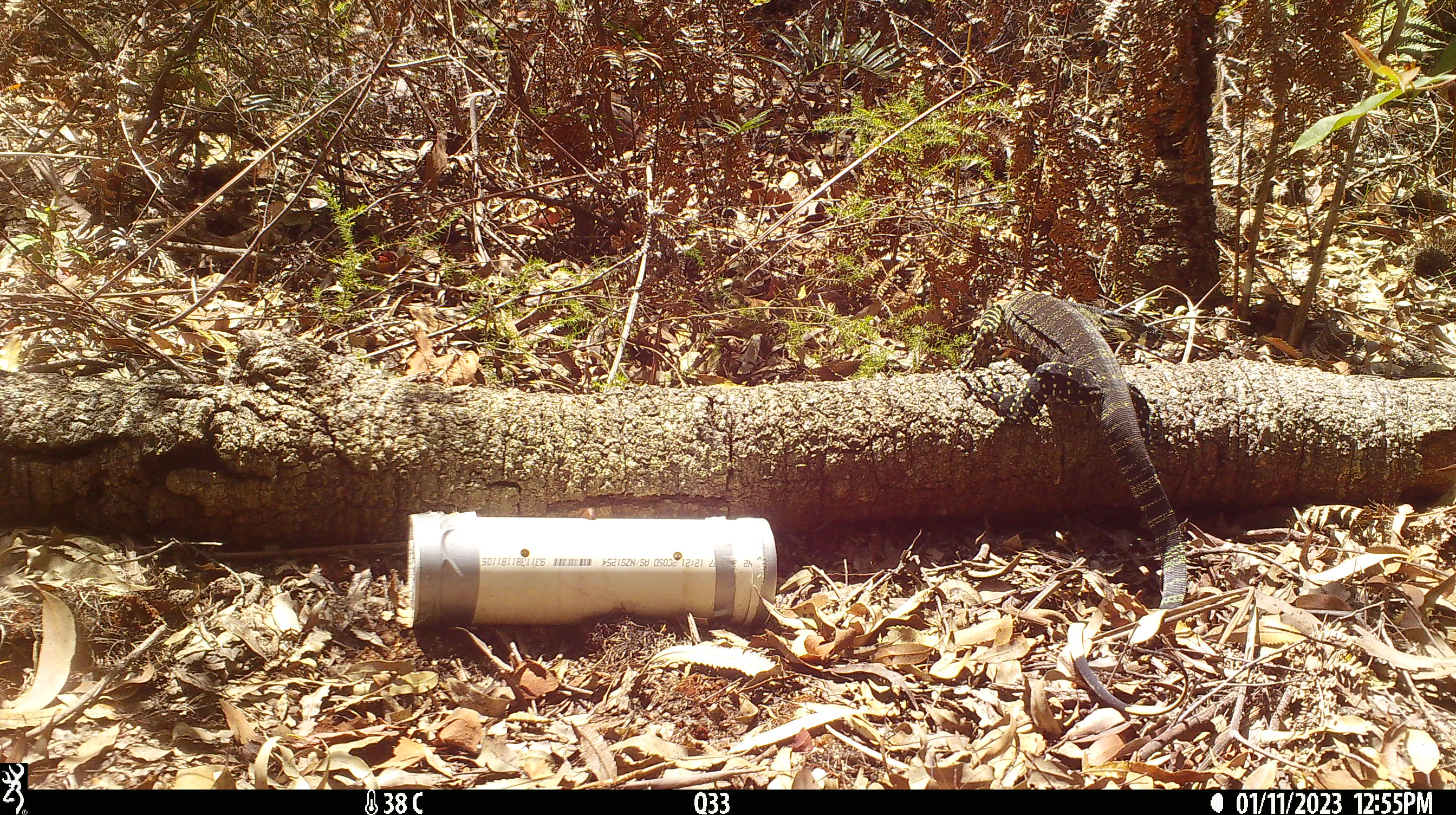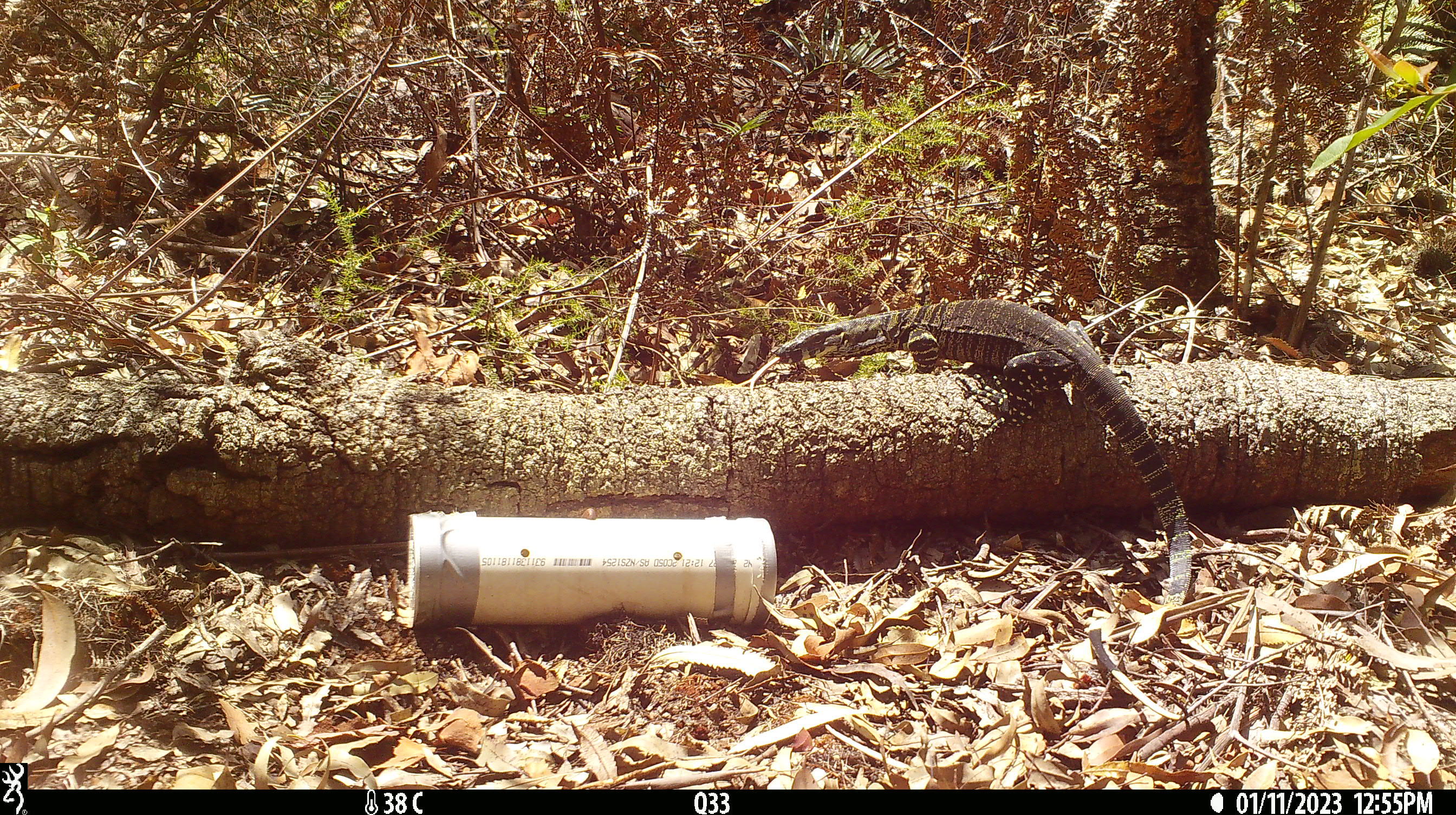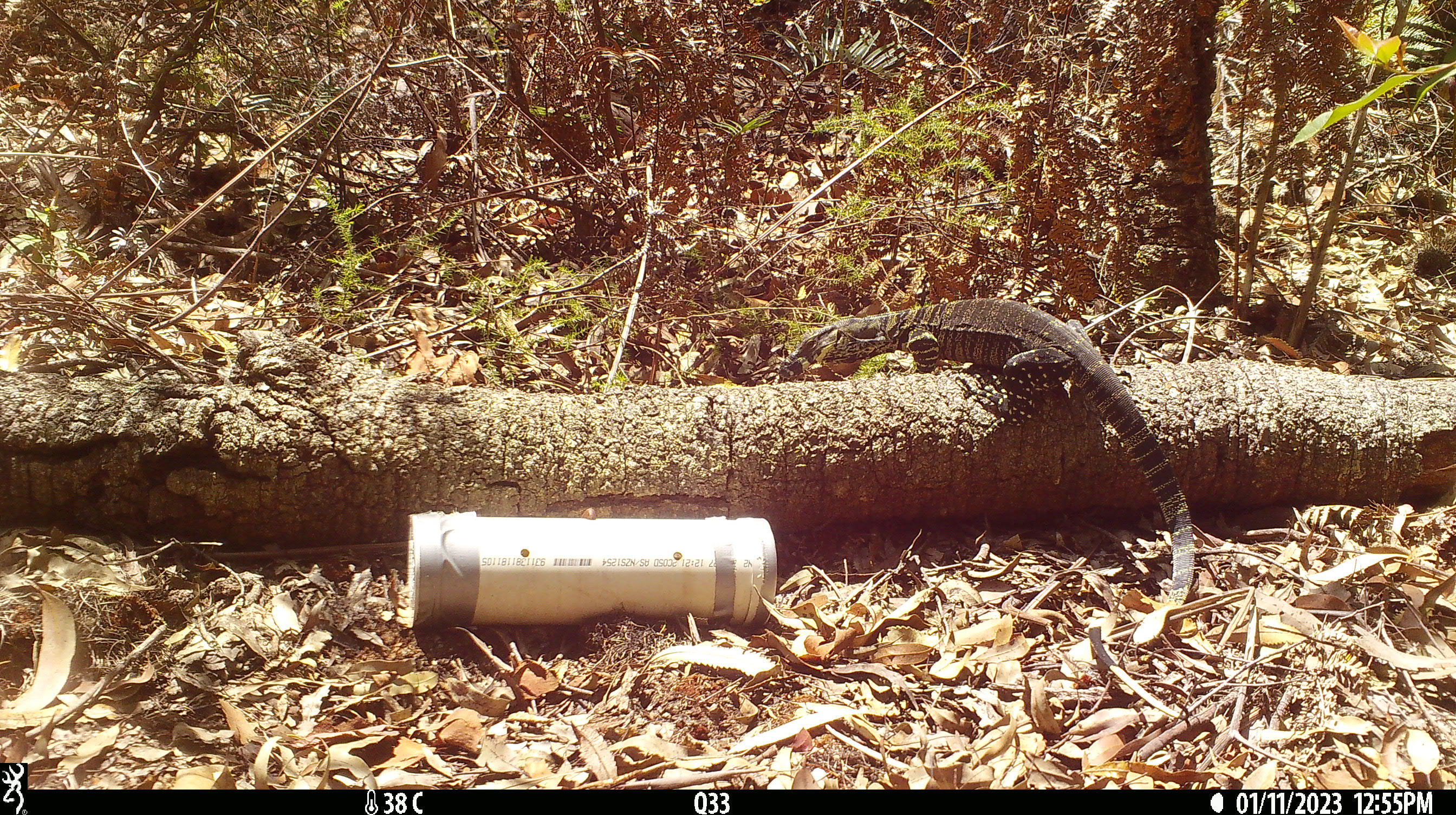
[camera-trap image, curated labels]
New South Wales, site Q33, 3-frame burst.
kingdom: Animalia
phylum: Chordata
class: Reptilia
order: Squamata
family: Varanidae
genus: Varanus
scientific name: Varanus varius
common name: lace monitor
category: goanna